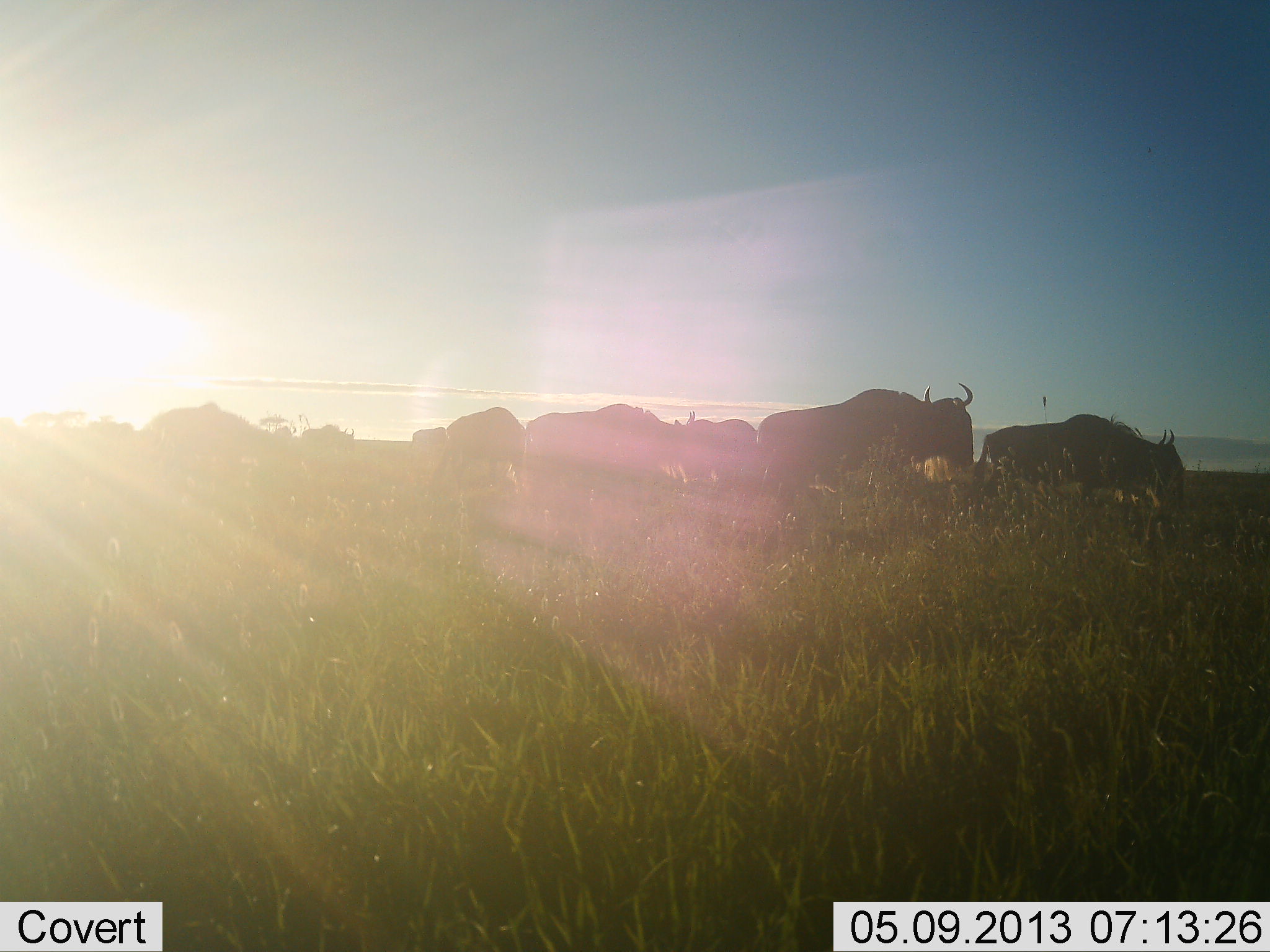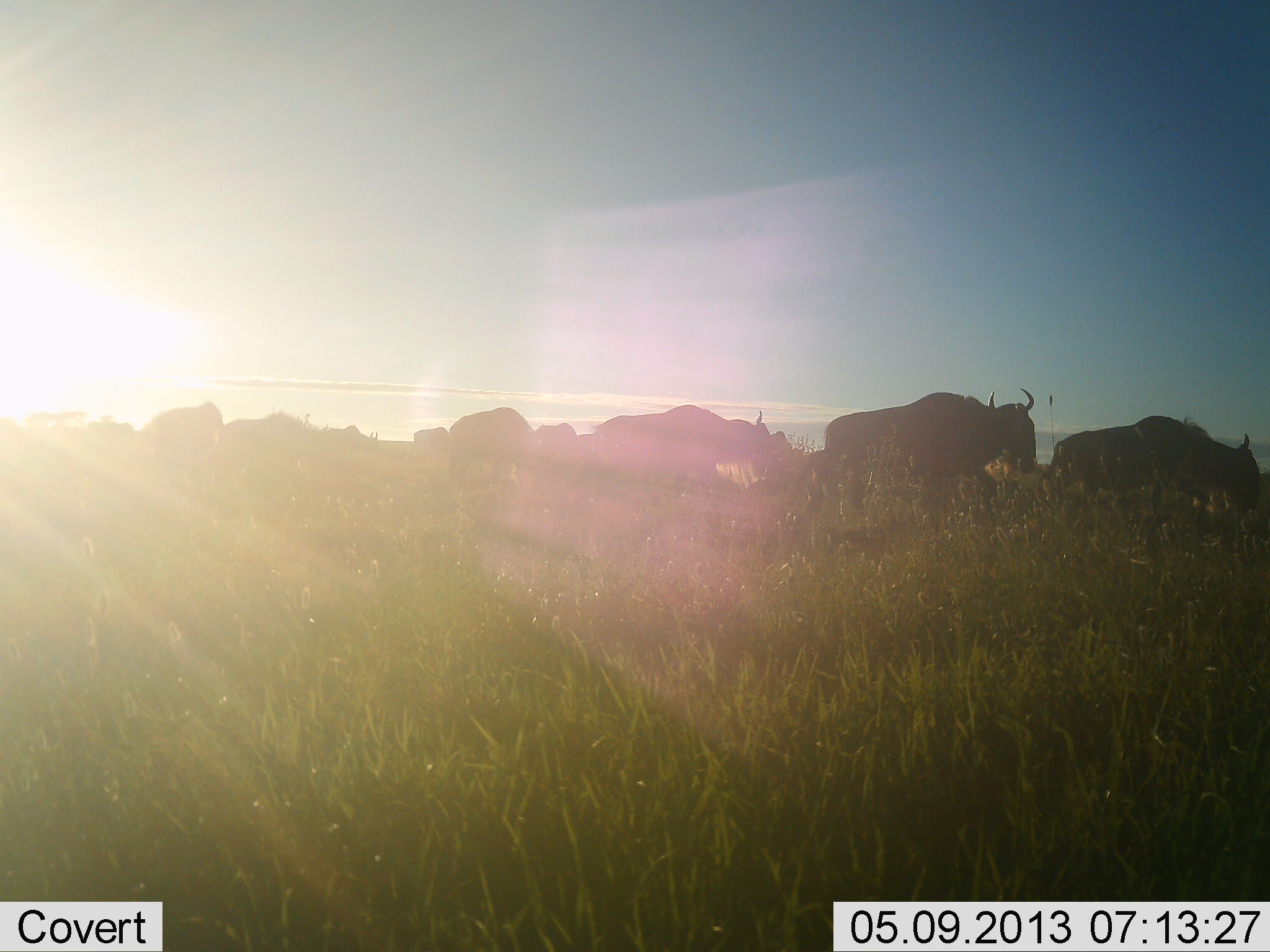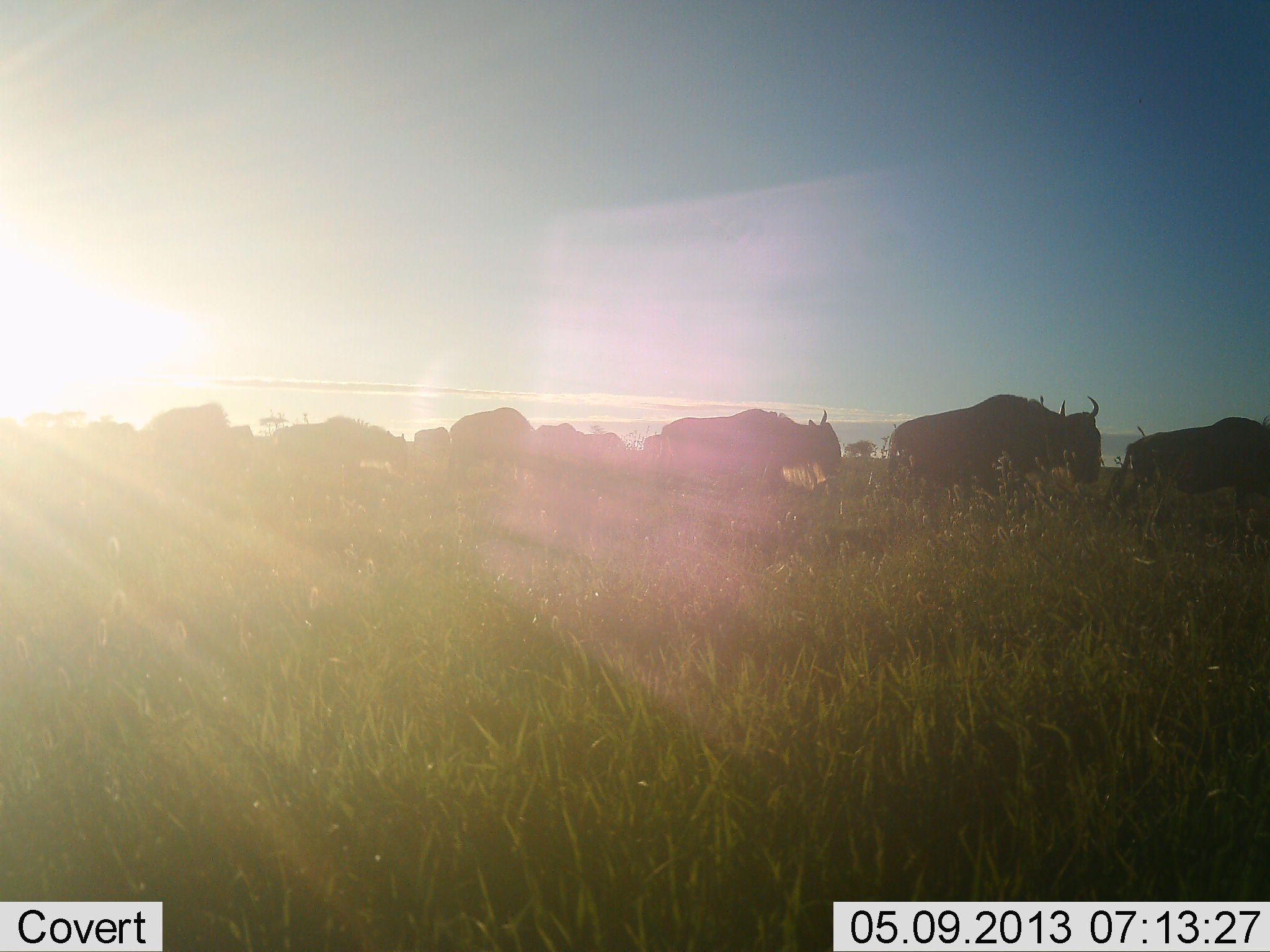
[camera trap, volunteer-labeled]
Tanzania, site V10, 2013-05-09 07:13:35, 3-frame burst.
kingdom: Animalia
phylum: Chordata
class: Mammalia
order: Artiodactyla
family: Bovidae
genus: Connochaetes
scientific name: Connochaetes taurinus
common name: blue wildebeest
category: wildebeest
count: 11-50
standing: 16%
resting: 0%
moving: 97%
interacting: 0%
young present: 0%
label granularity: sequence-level